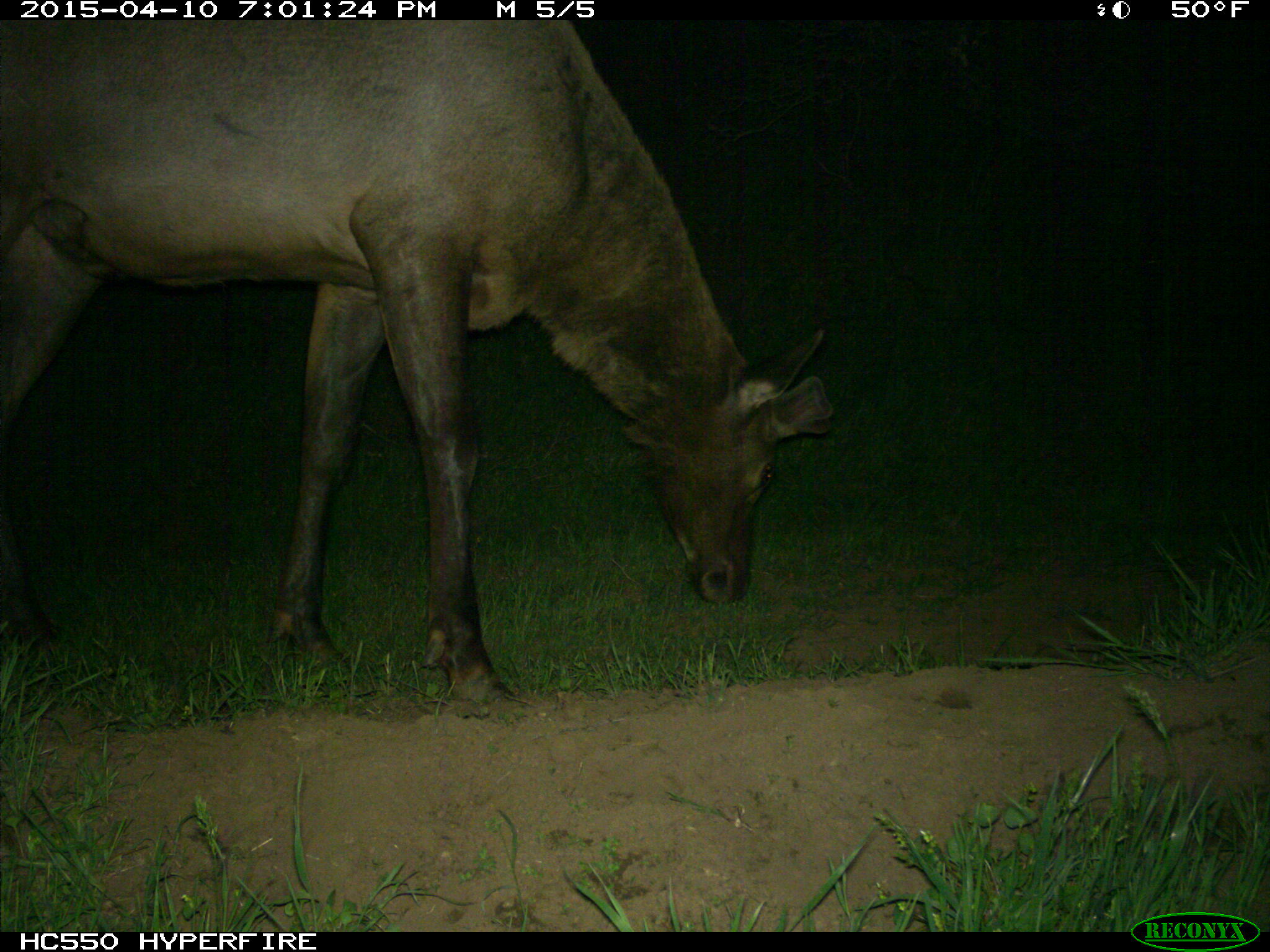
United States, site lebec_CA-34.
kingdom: Animalia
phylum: Chordata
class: Mammalia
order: Artiodactyla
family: Cervidae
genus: Cervus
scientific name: Cervus canadensis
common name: elk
Cervus canadensis (elk).